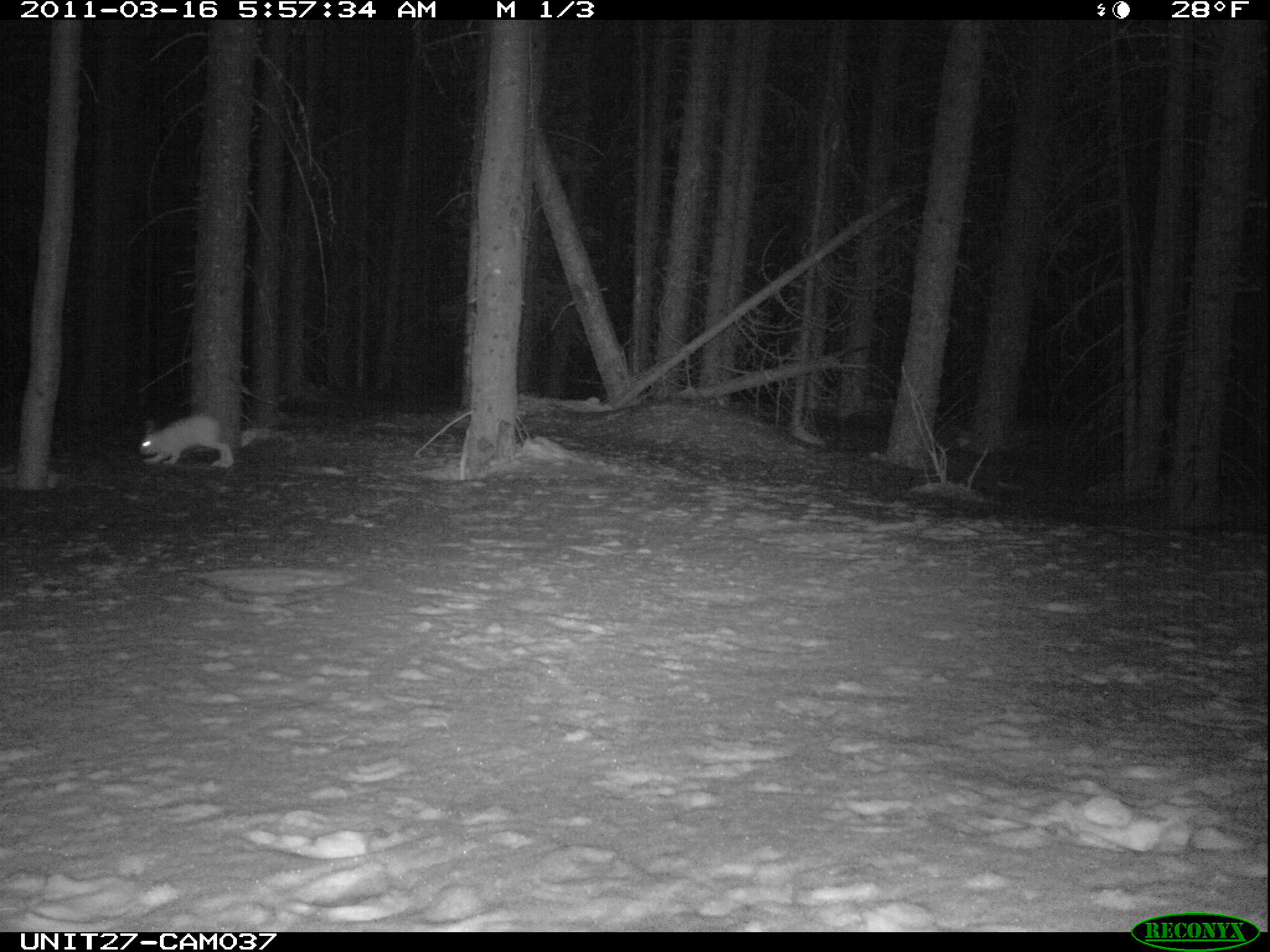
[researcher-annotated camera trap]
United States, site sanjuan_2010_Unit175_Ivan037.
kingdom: Animalia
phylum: Chordata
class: Mammalia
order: Lagomorpha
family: Leporidae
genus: Lepus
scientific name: Lepus americanus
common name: snowshoe hare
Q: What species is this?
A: Lepus americanus (snowshoe hare).